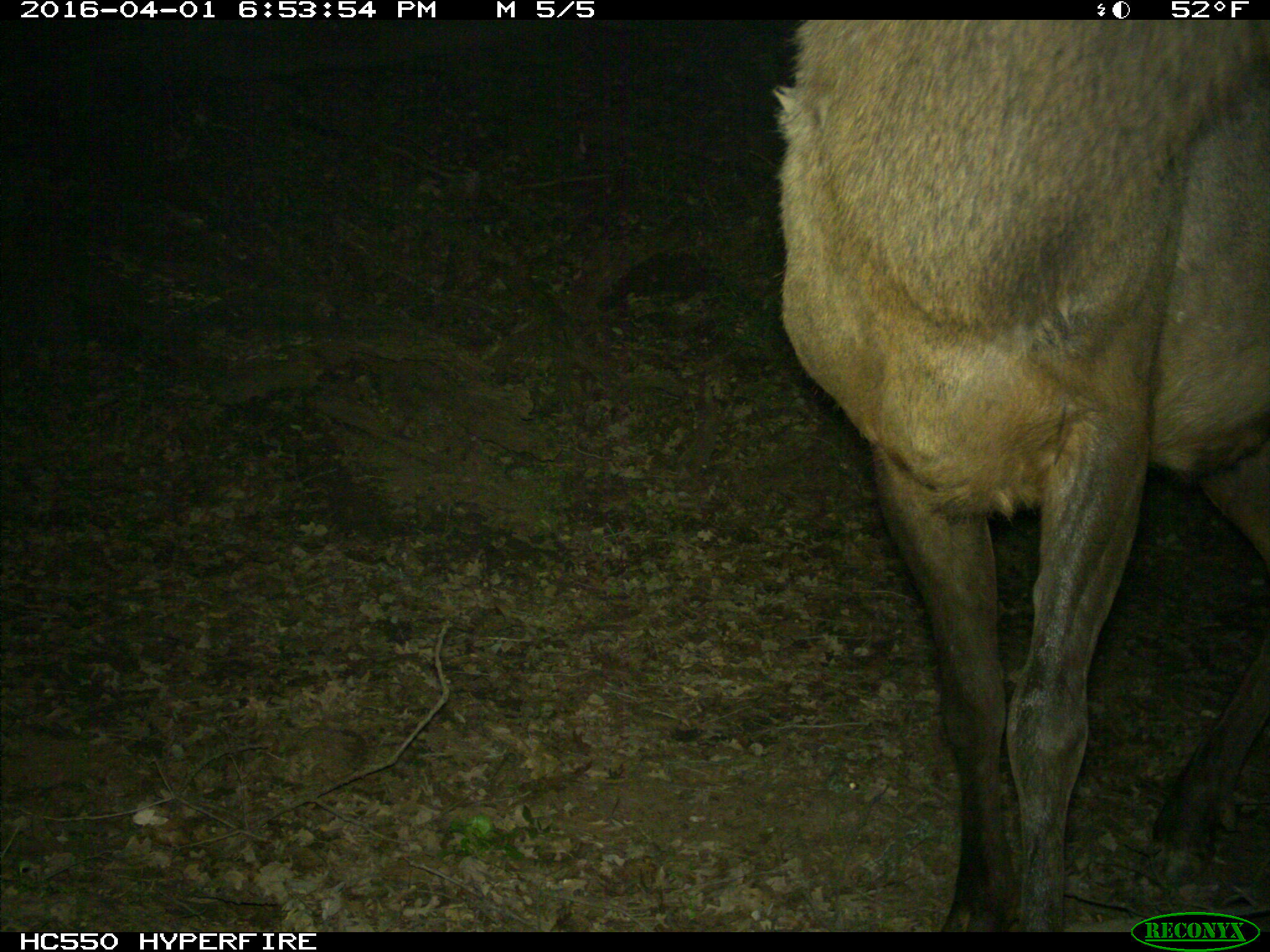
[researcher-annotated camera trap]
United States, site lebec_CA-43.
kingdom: Animalia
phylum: Chordata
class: Mammalia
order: Artiodactyla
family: Cervidae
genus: Cervus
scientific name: Cervus canadensis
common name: elk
Cervus canadensis (elk).